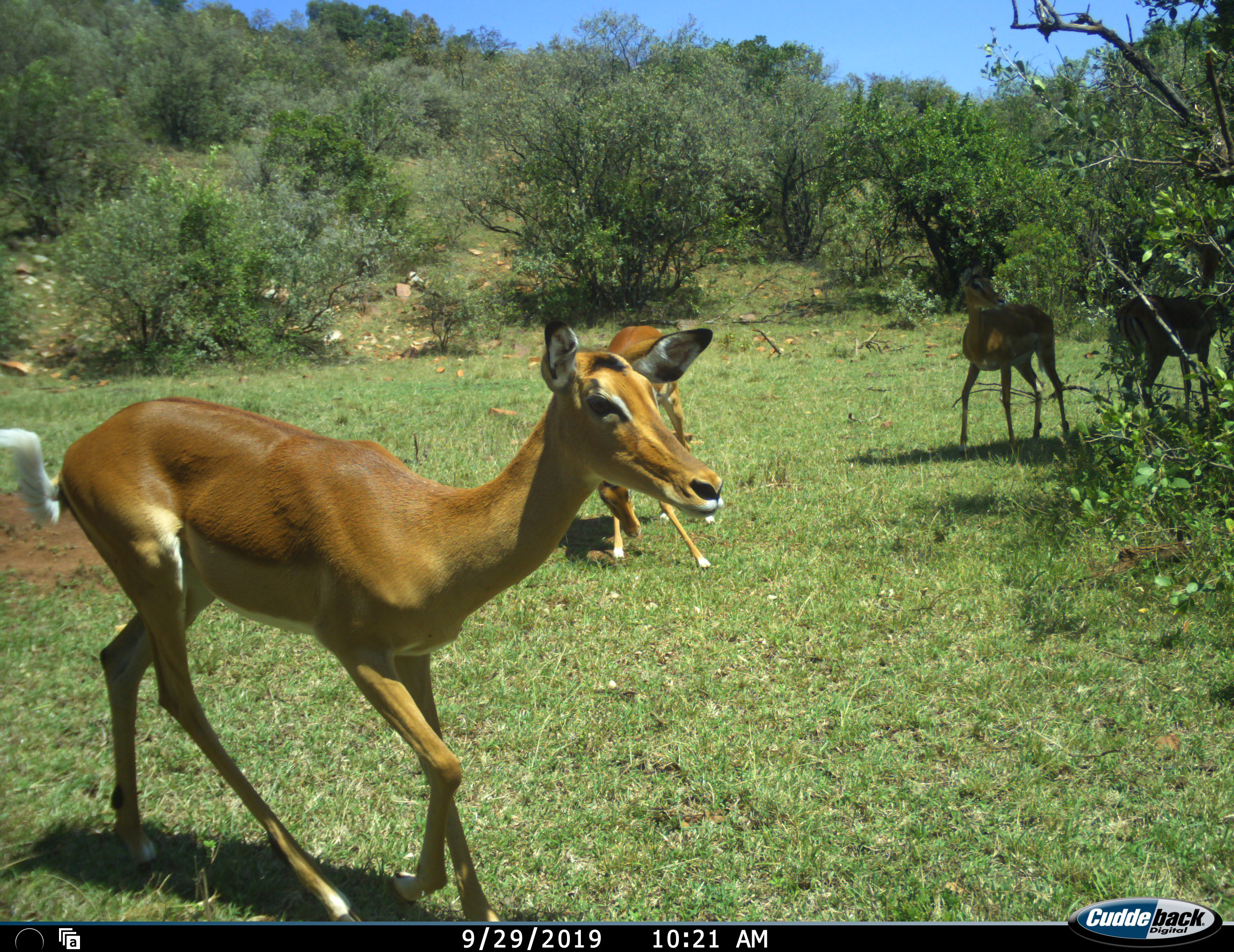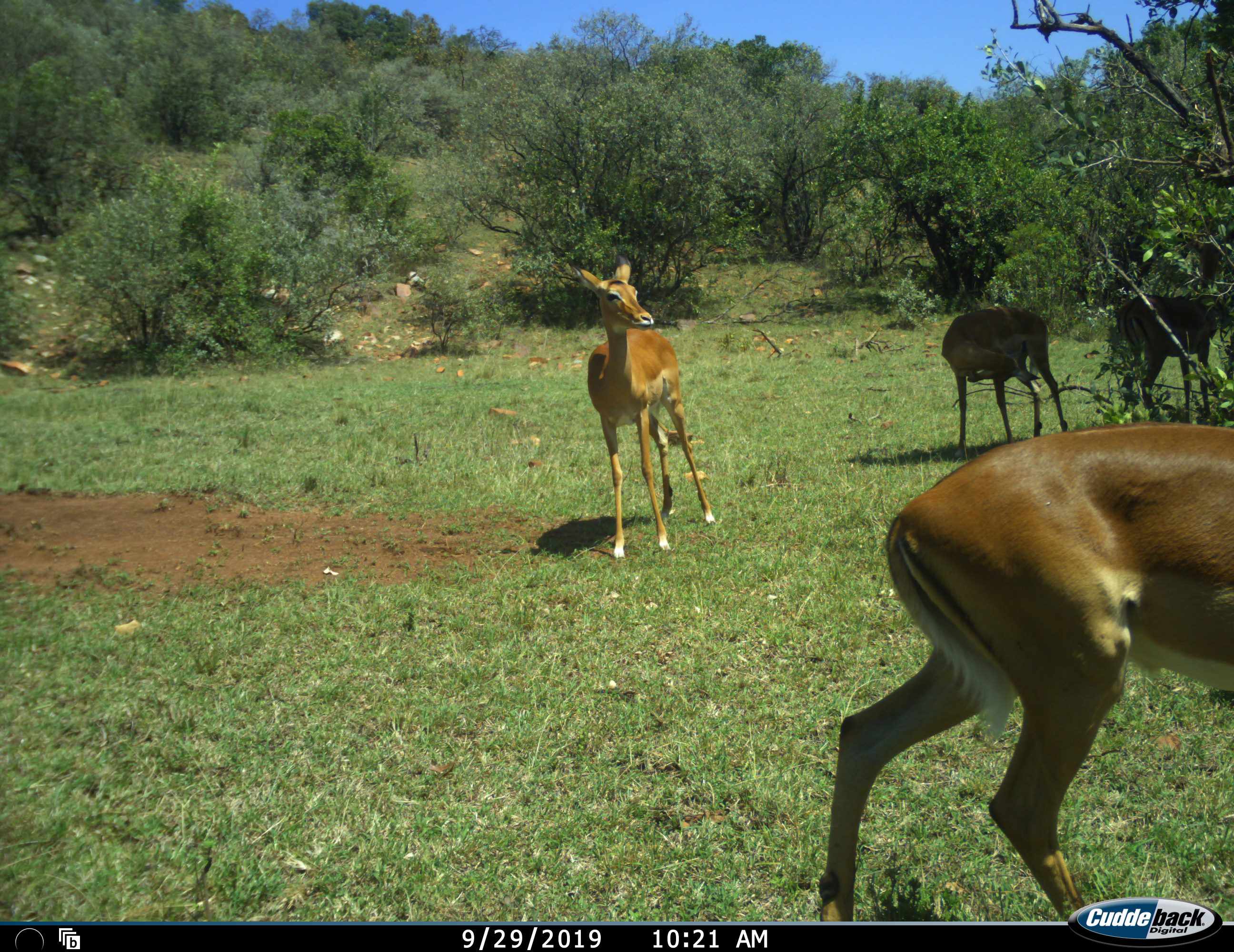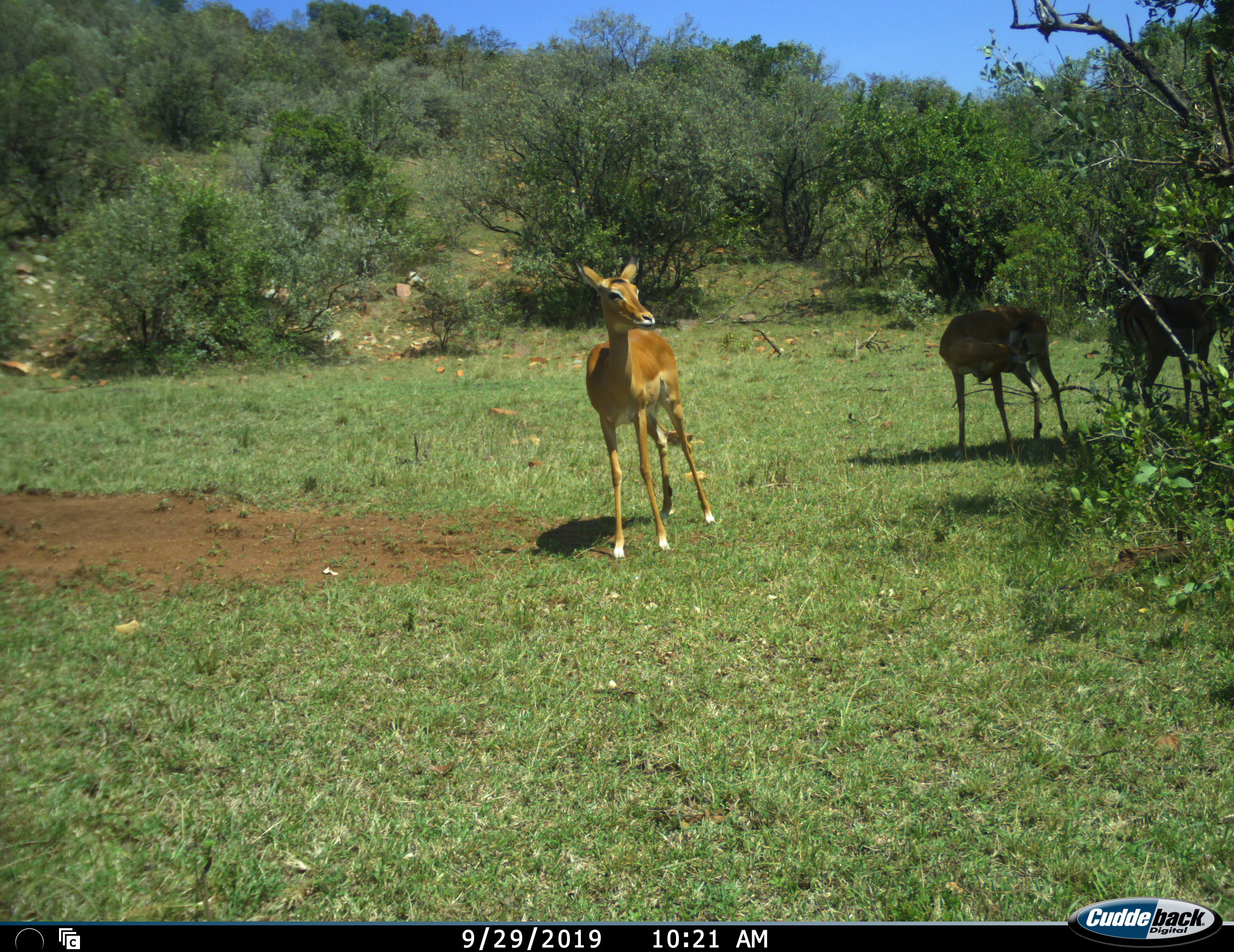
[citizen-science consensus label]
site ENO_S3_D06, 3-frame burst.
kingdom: Animalia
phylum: Chordata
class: Mammalia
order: Artiodactyla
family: Bovidae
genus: Aepyceros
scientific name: Aepyceros melampus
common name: impala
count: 4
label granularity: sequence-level